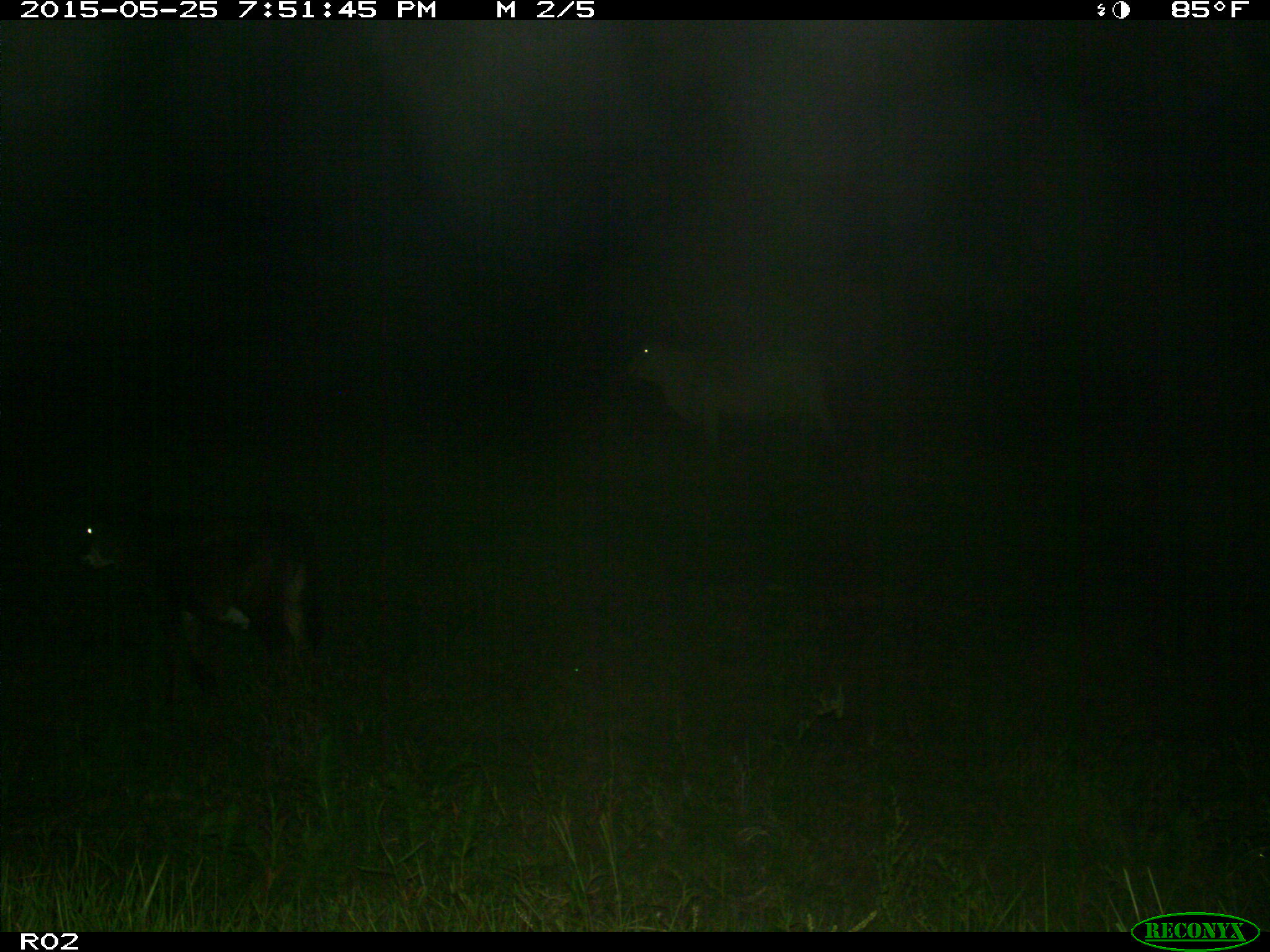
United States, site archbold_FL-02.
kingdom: Animalia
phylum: Chordata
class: Mammalia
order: Artiodactyla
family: Bovidae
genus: Bos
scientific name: Bos taurus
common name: domestic cow